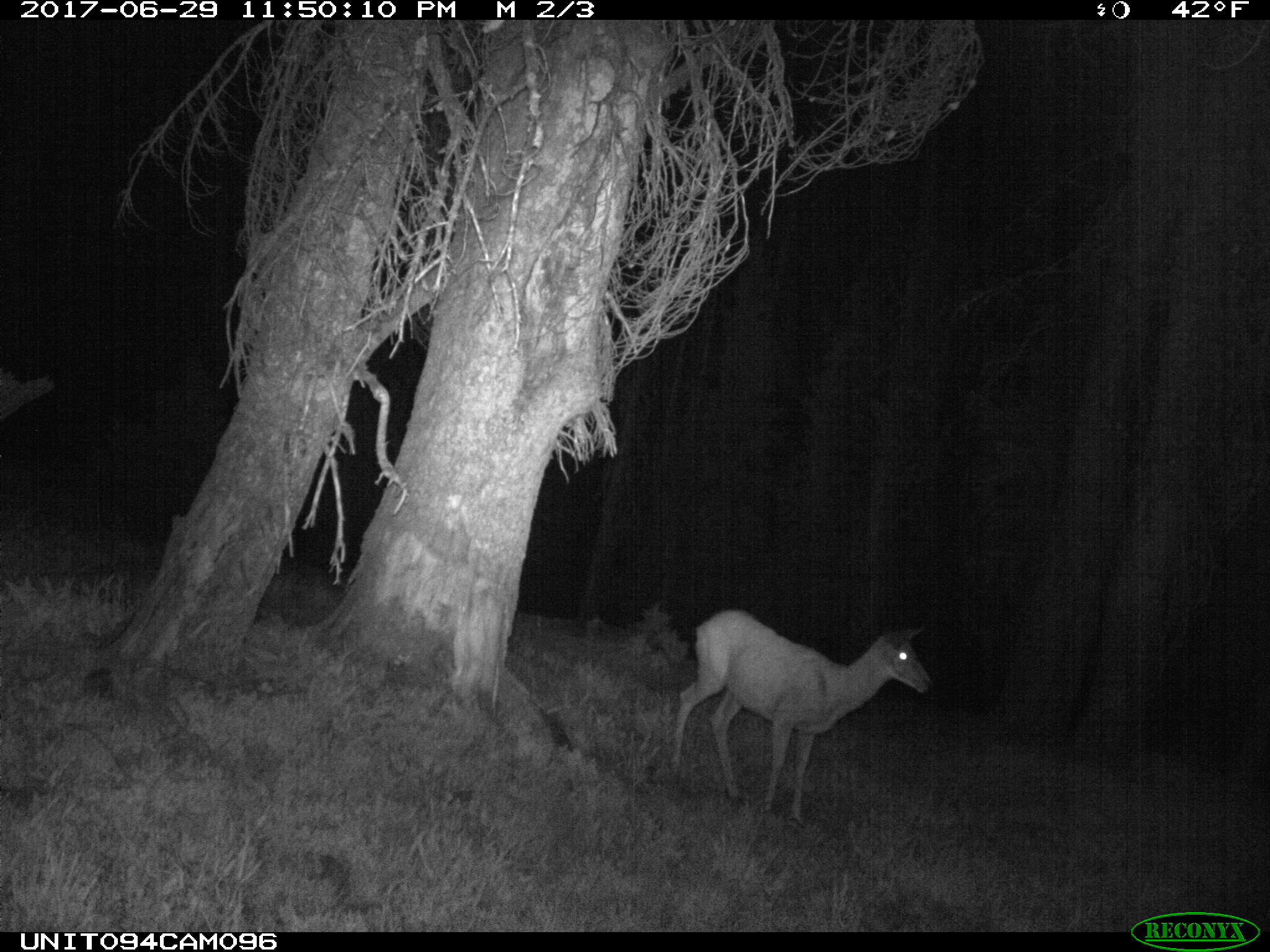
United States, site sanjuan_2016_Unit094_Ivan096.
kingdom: Animalia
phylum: Chordata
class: Mammalia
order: Artiodactyla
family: Cervidae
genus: Odocoileus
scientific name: Odocoileus hemionus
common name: mule deer